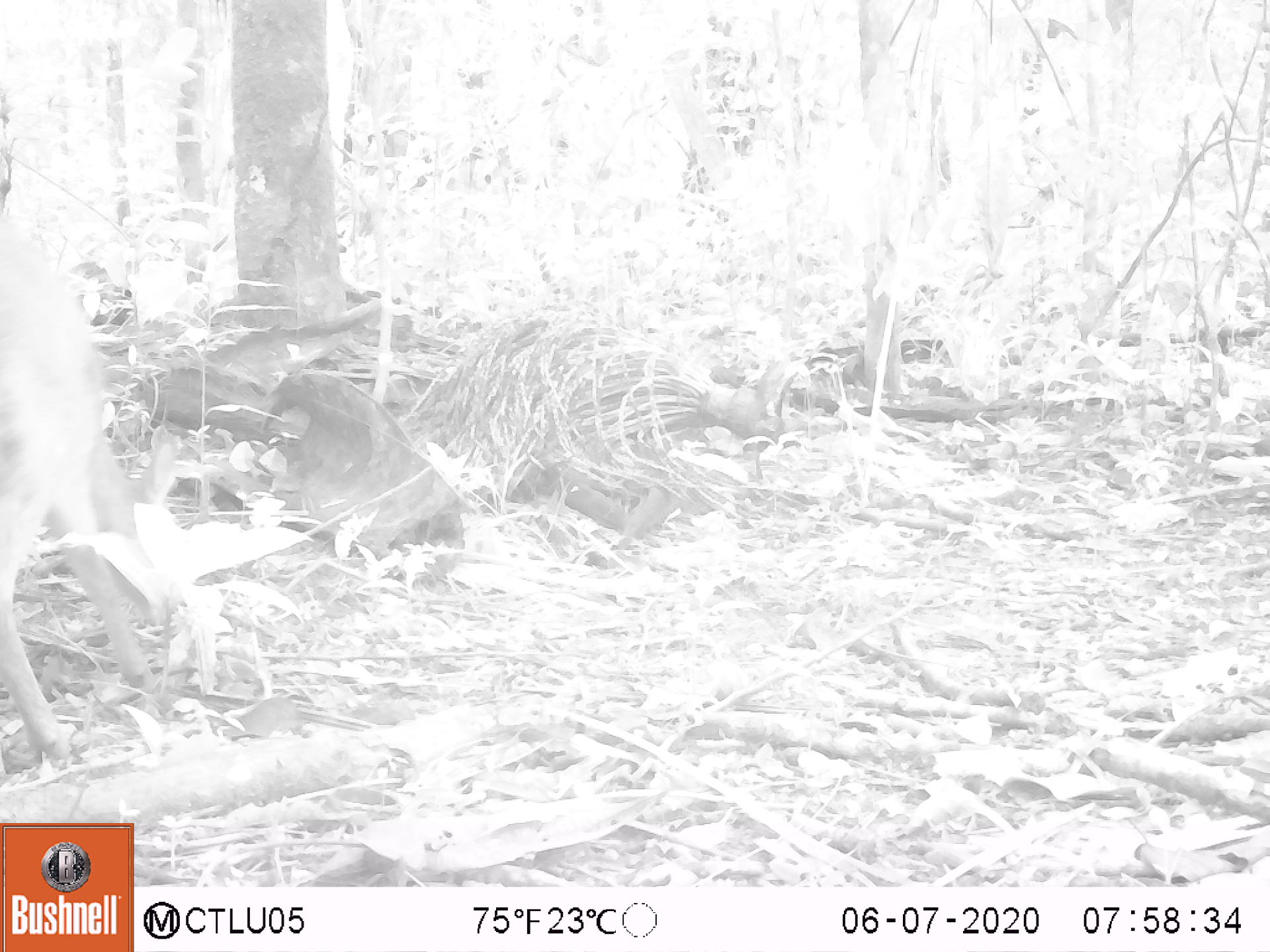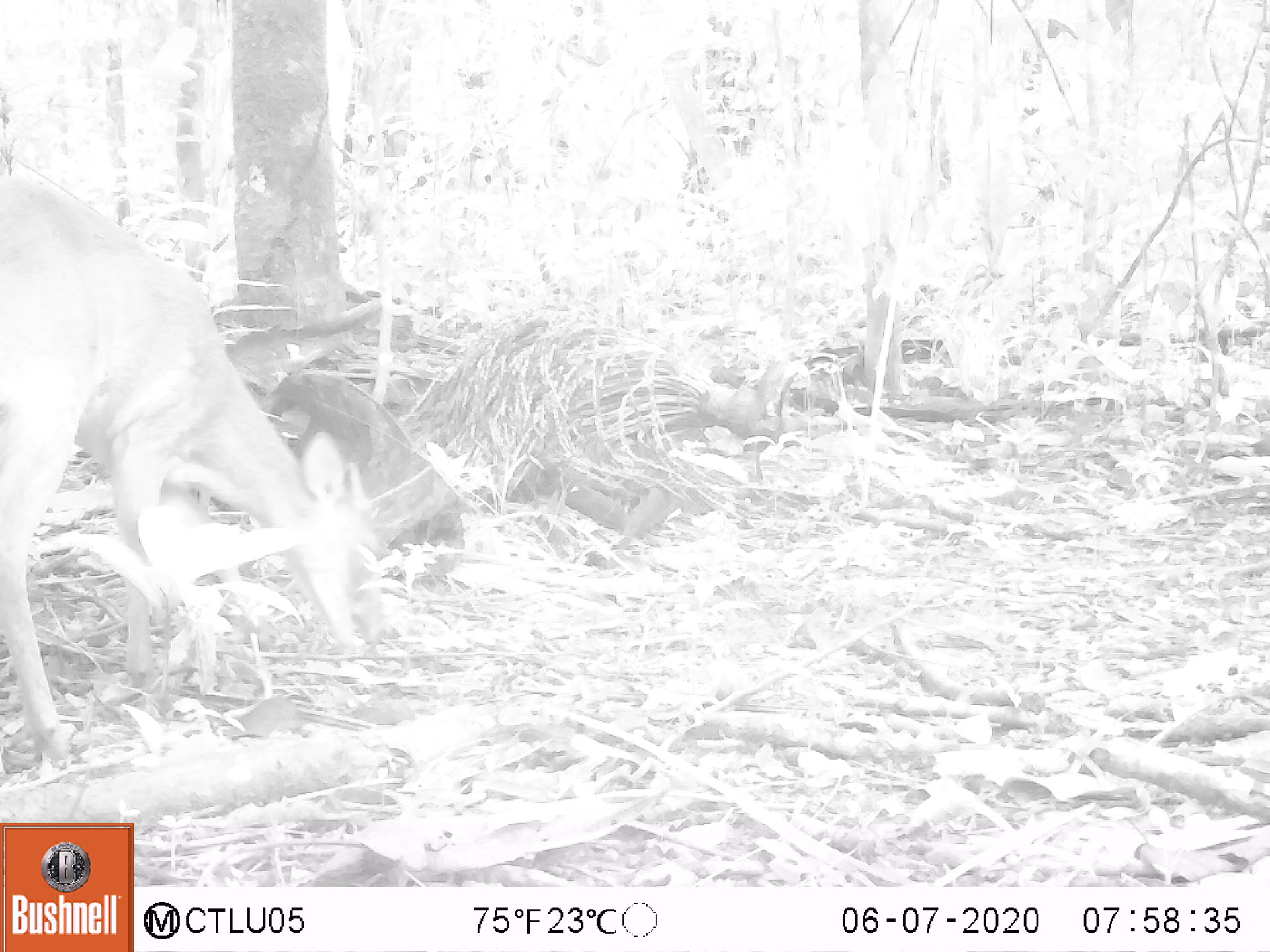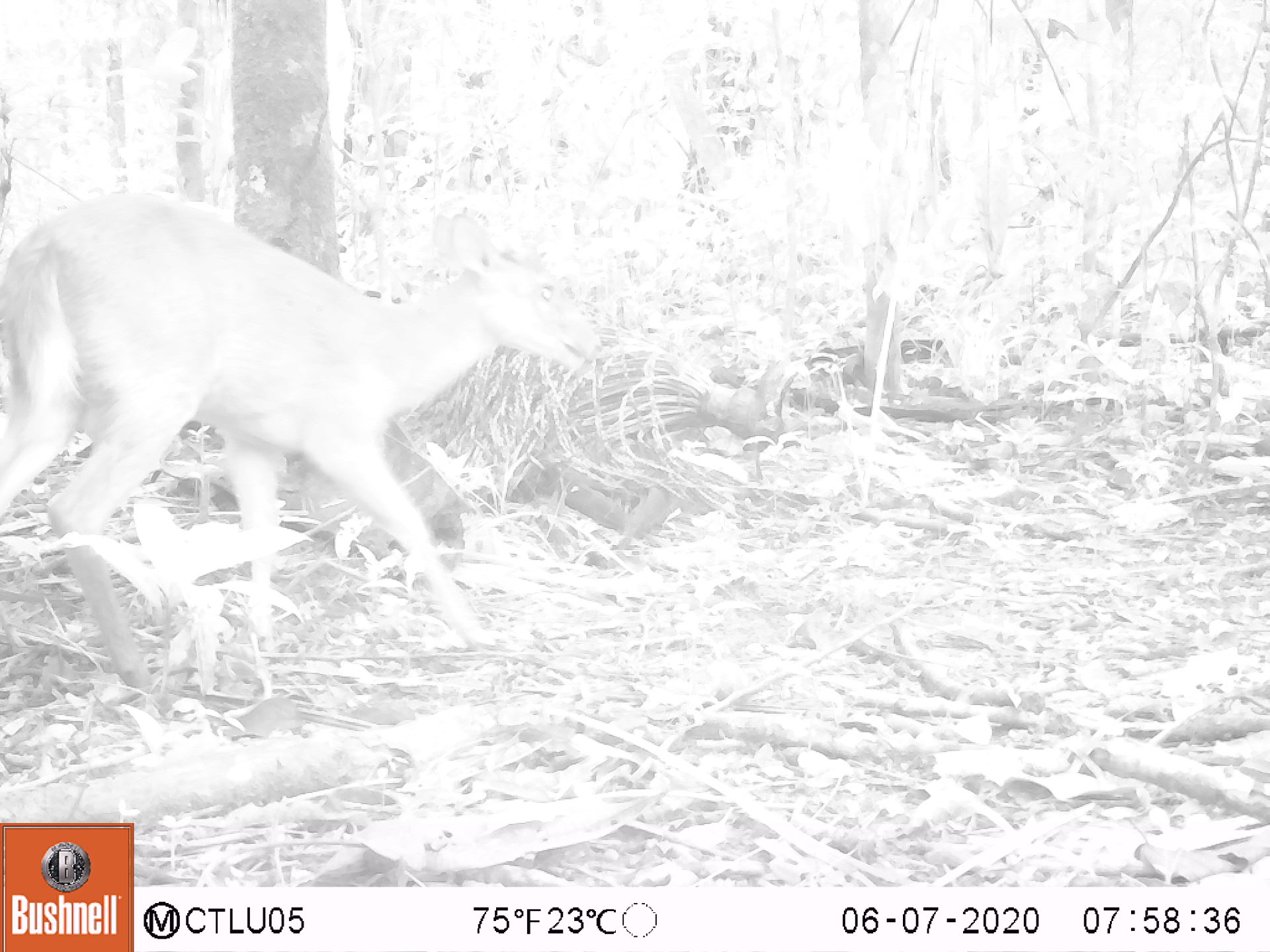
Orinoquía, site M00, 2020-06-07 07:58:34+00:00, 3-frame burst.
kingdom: Animalia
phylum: Chordata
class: Mammalia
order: Artiodactyla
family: Cervidae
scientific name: Cervidae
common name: deer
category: unknown cervid